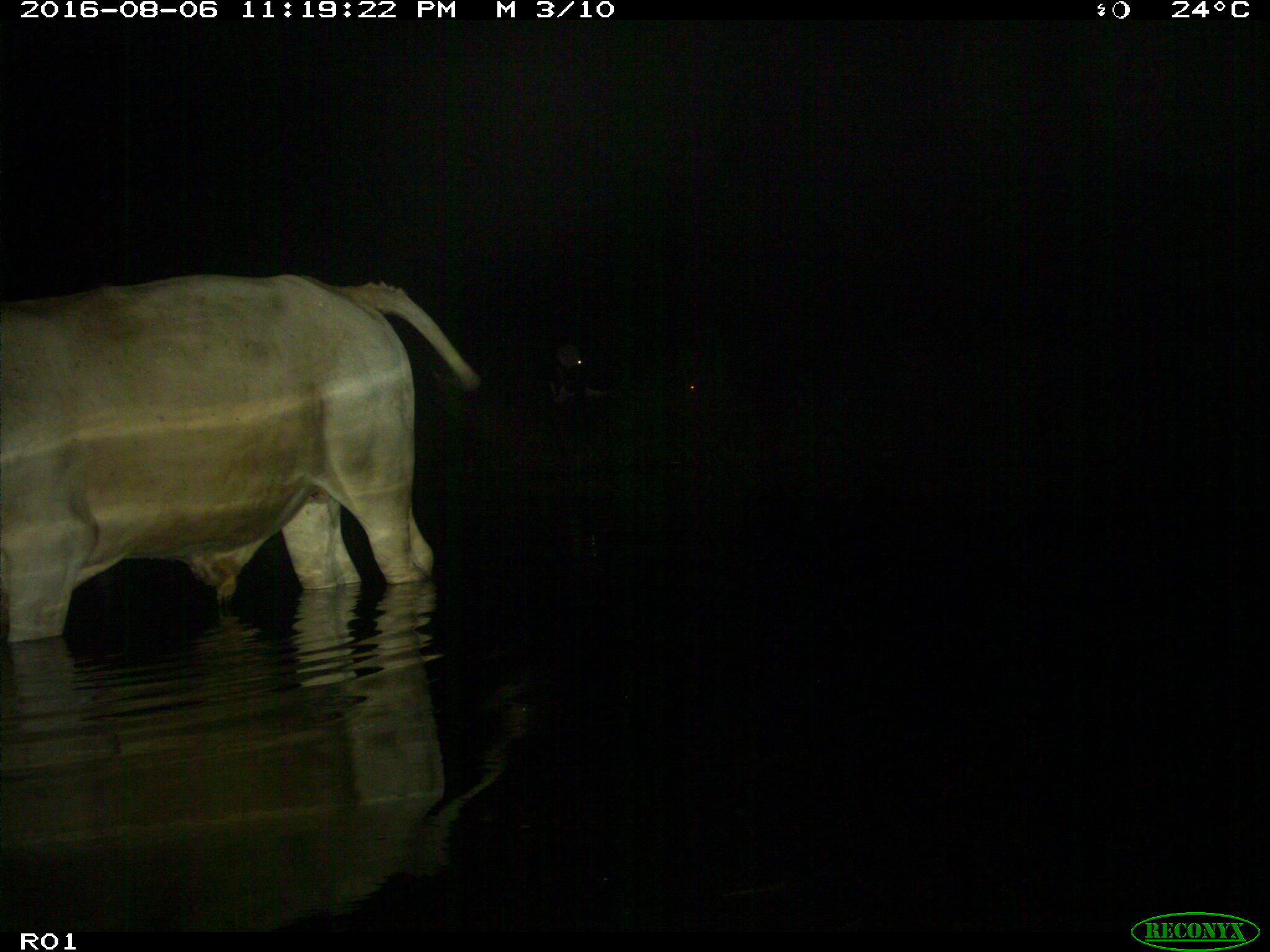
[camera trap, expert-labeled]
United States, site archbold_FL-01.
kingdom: Animalia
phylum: Chordata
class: Mammalia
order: Artiodactyla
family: Bovidae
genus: Bos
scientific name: Bos taurus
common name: domestic cow